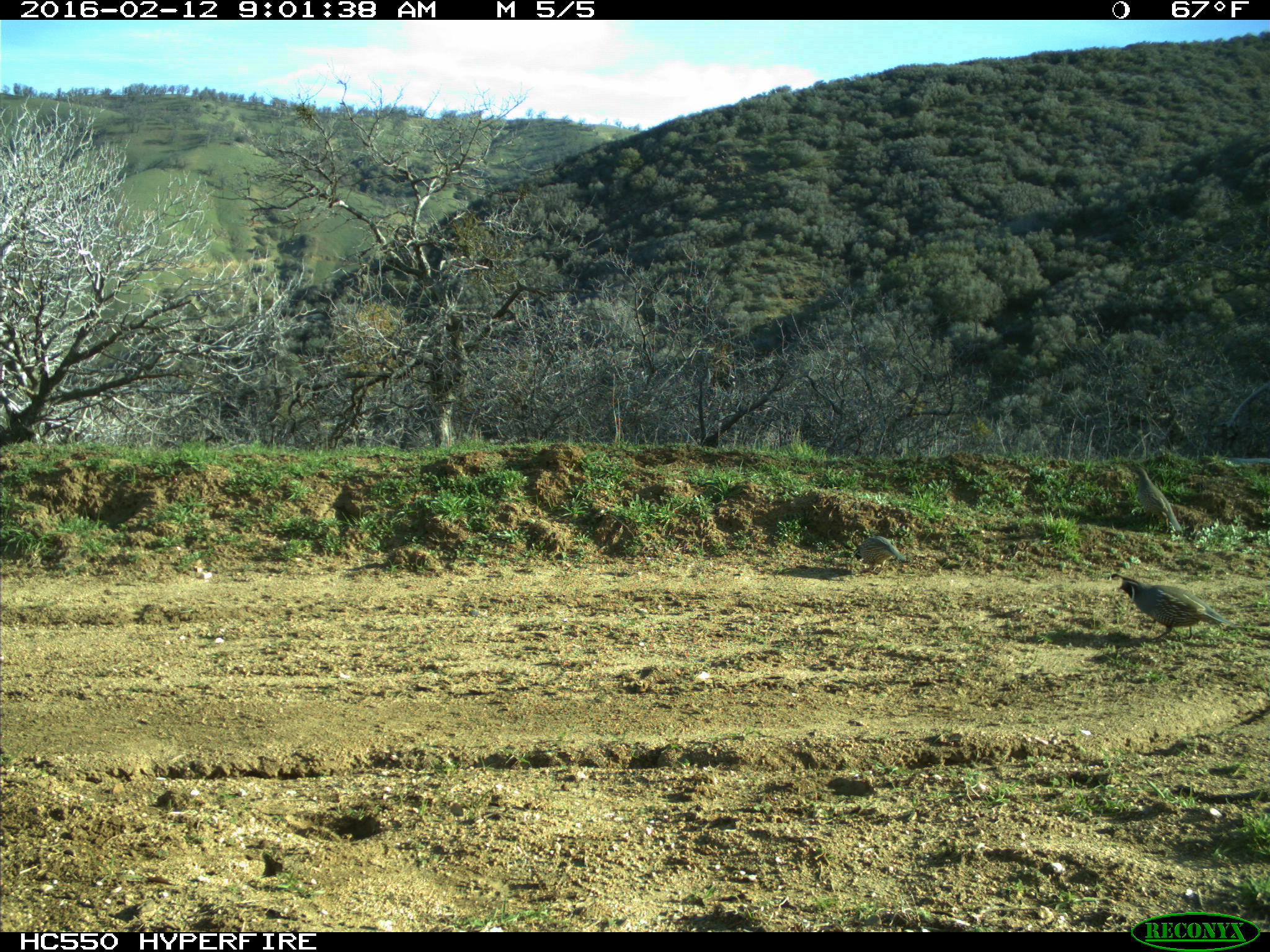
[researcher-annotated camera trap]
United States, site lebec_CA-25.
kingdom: Animalia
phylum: Chordata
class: Aves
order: Galliformes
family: Odontophoridae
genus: Callipepla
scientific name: Callipepla californica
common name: california quail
Callipepla californica (california quail).